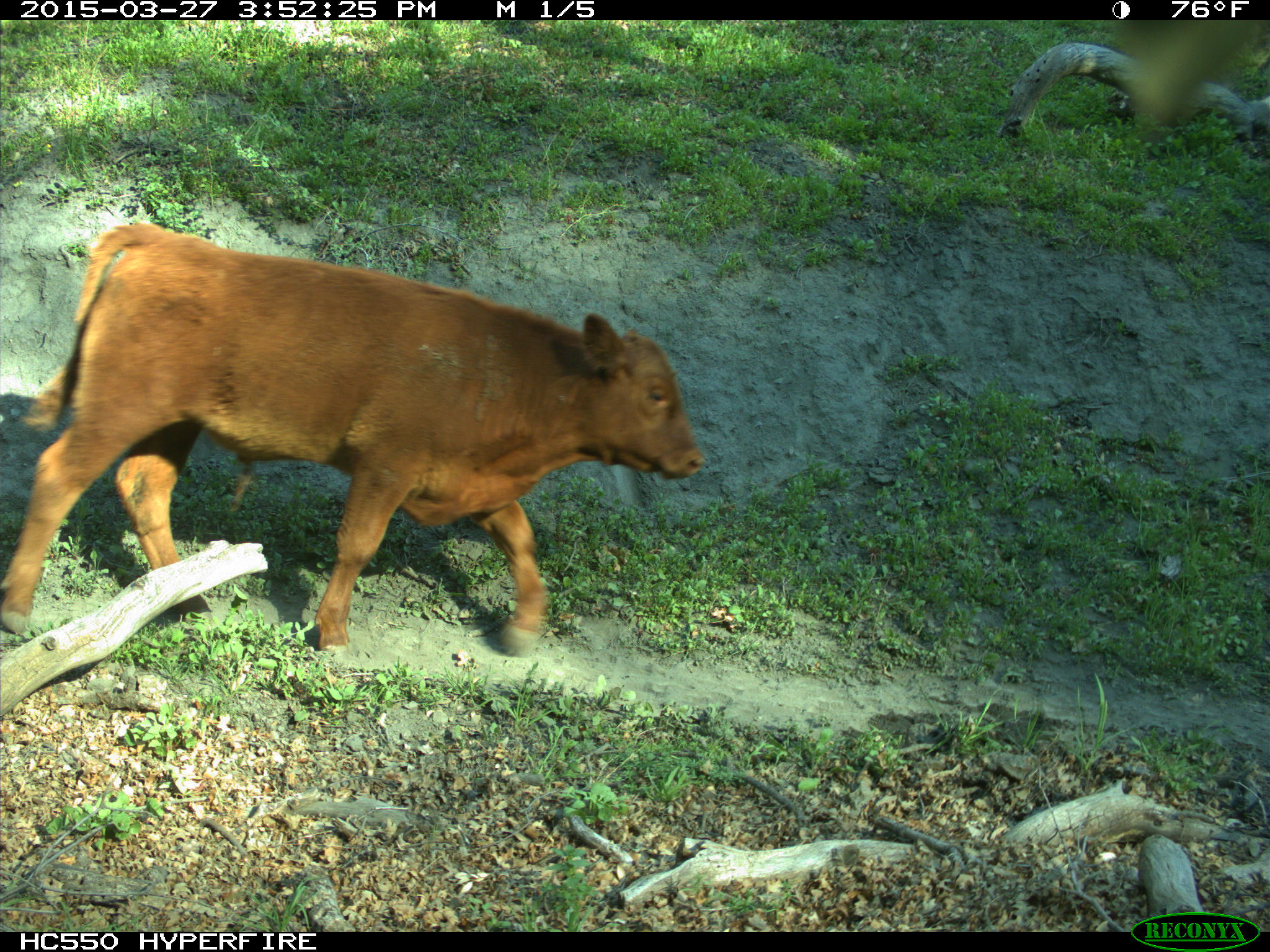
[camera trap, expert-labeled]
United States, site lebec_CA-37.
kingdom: Animalia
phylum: Chordata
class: Mammalia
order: Artiodactyla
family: Bovidae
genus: Bos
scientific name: Bos taurus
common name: domestic cow